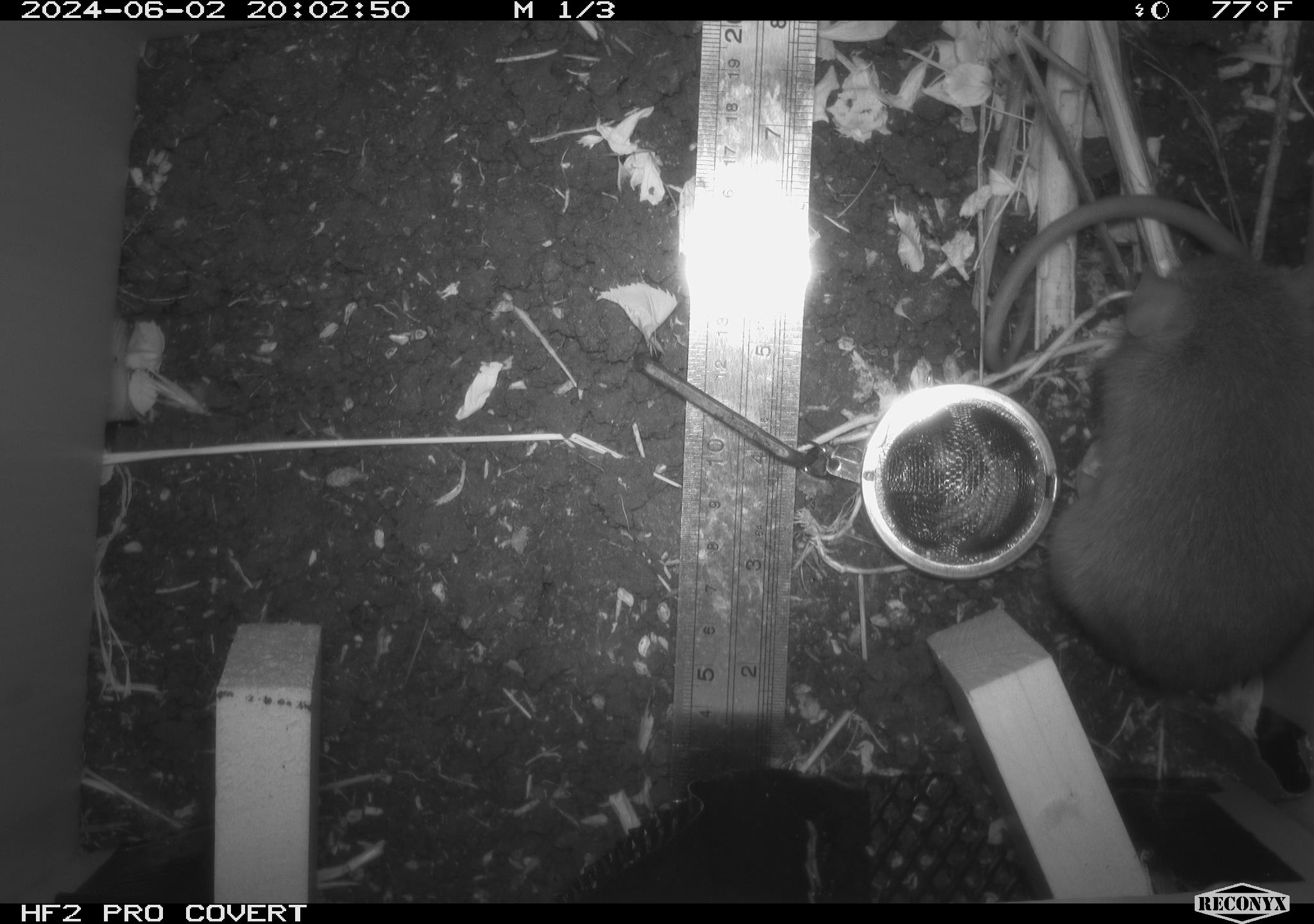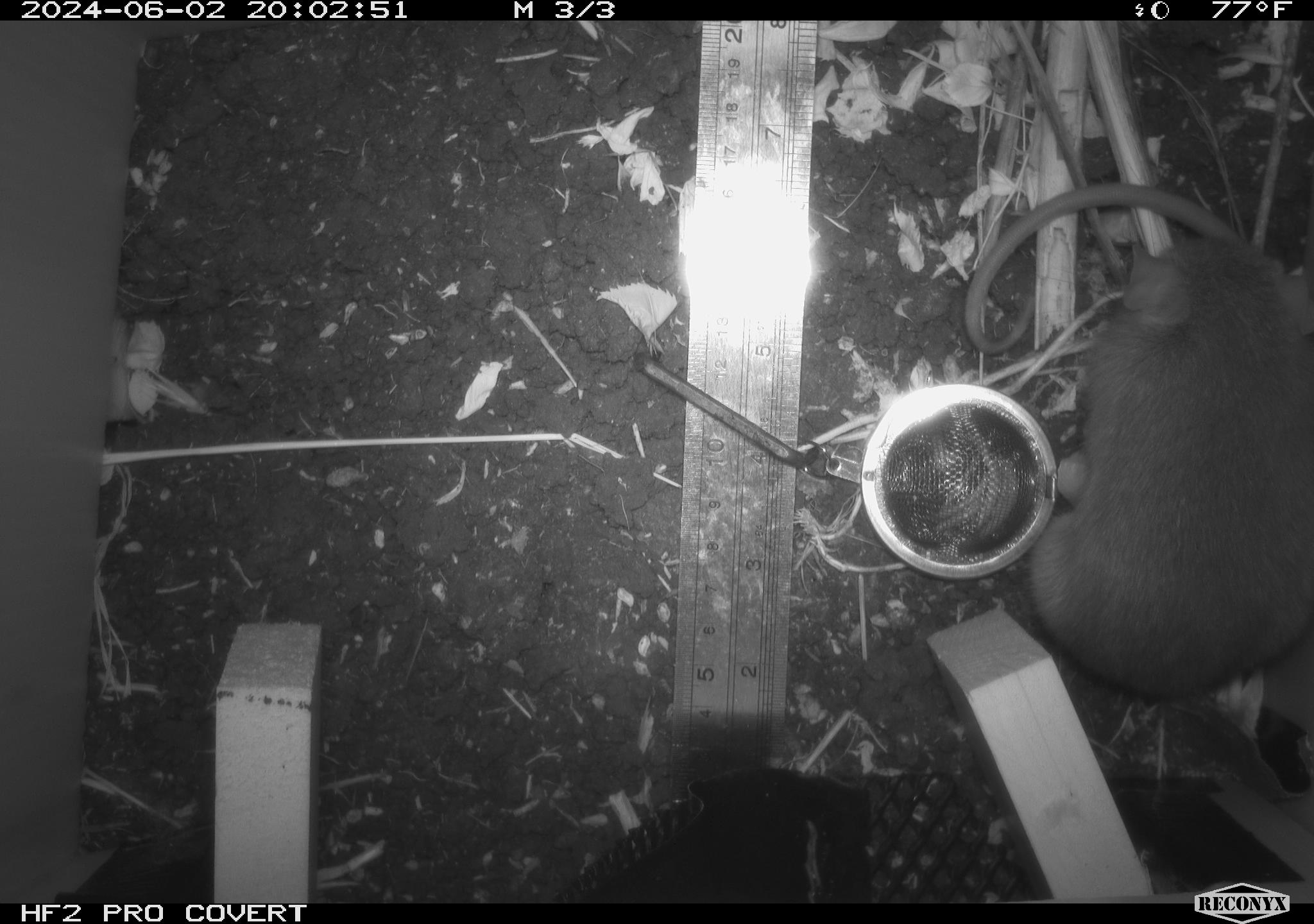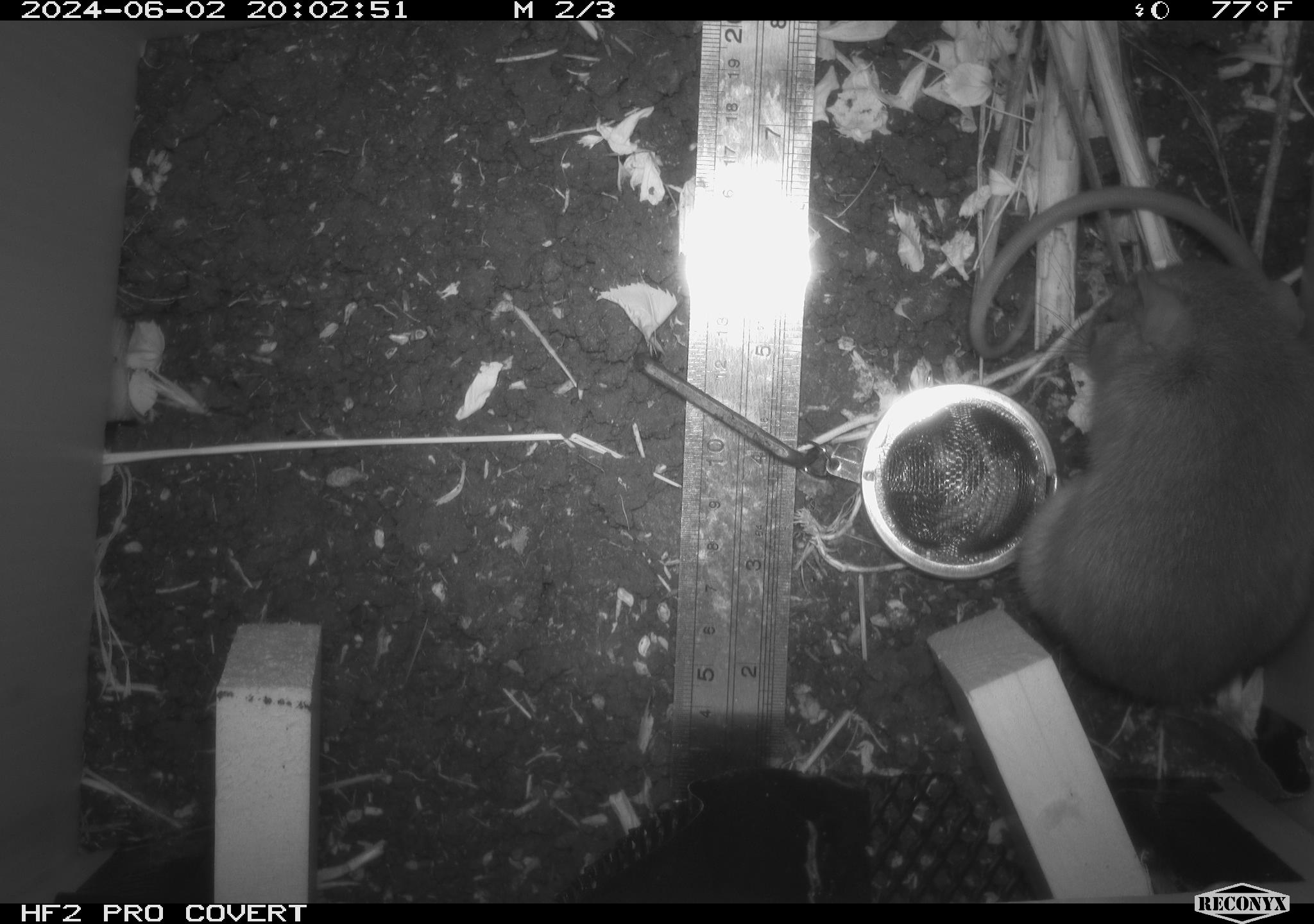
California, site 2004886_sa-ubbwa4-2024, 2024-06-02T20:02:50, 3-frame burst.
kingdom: Animalia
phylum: Chordata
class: Mammalia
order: Rodentia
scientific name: Rodentia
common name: woodrat or rat or mouse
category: woodrat or rat or mouse species